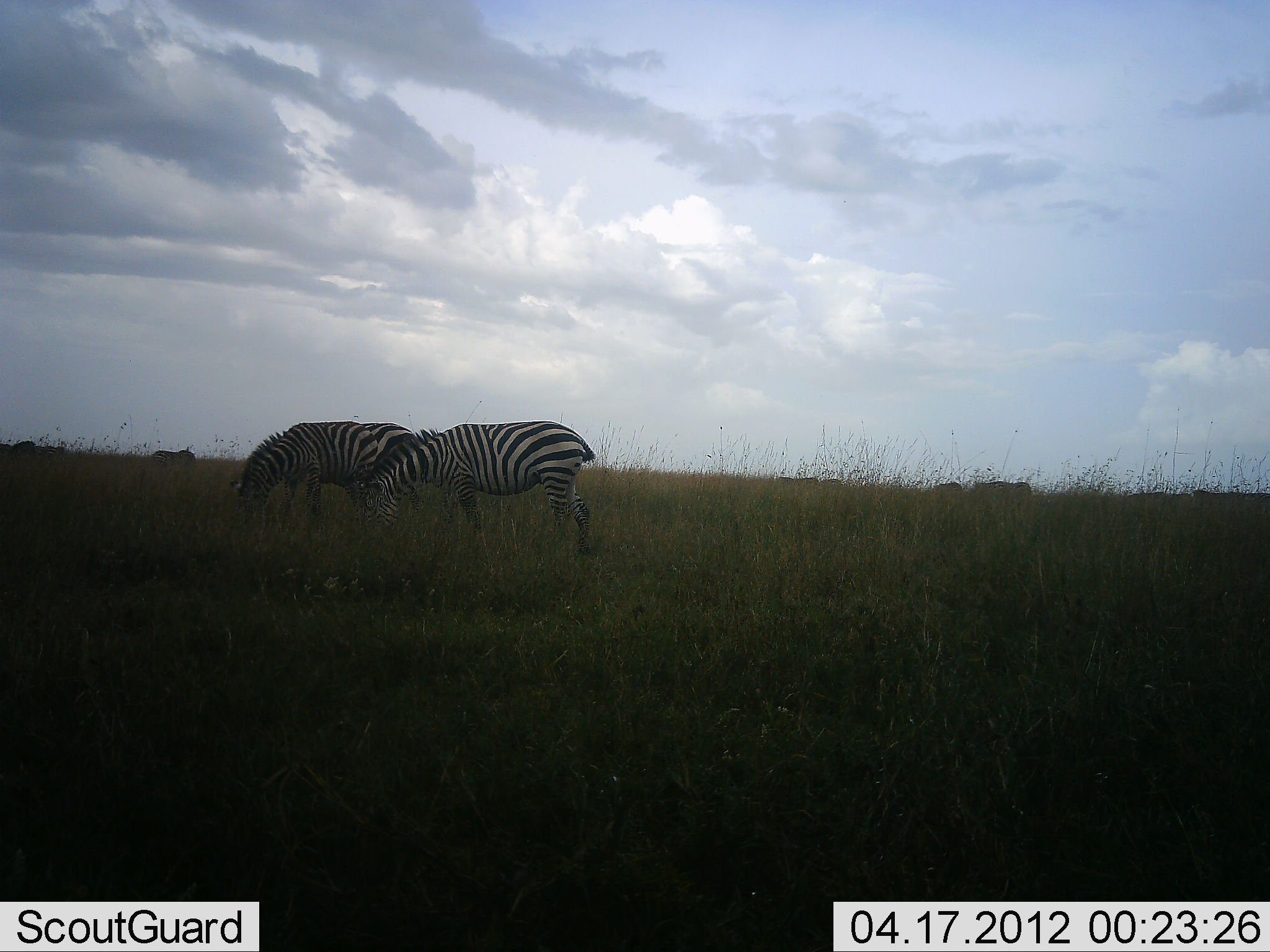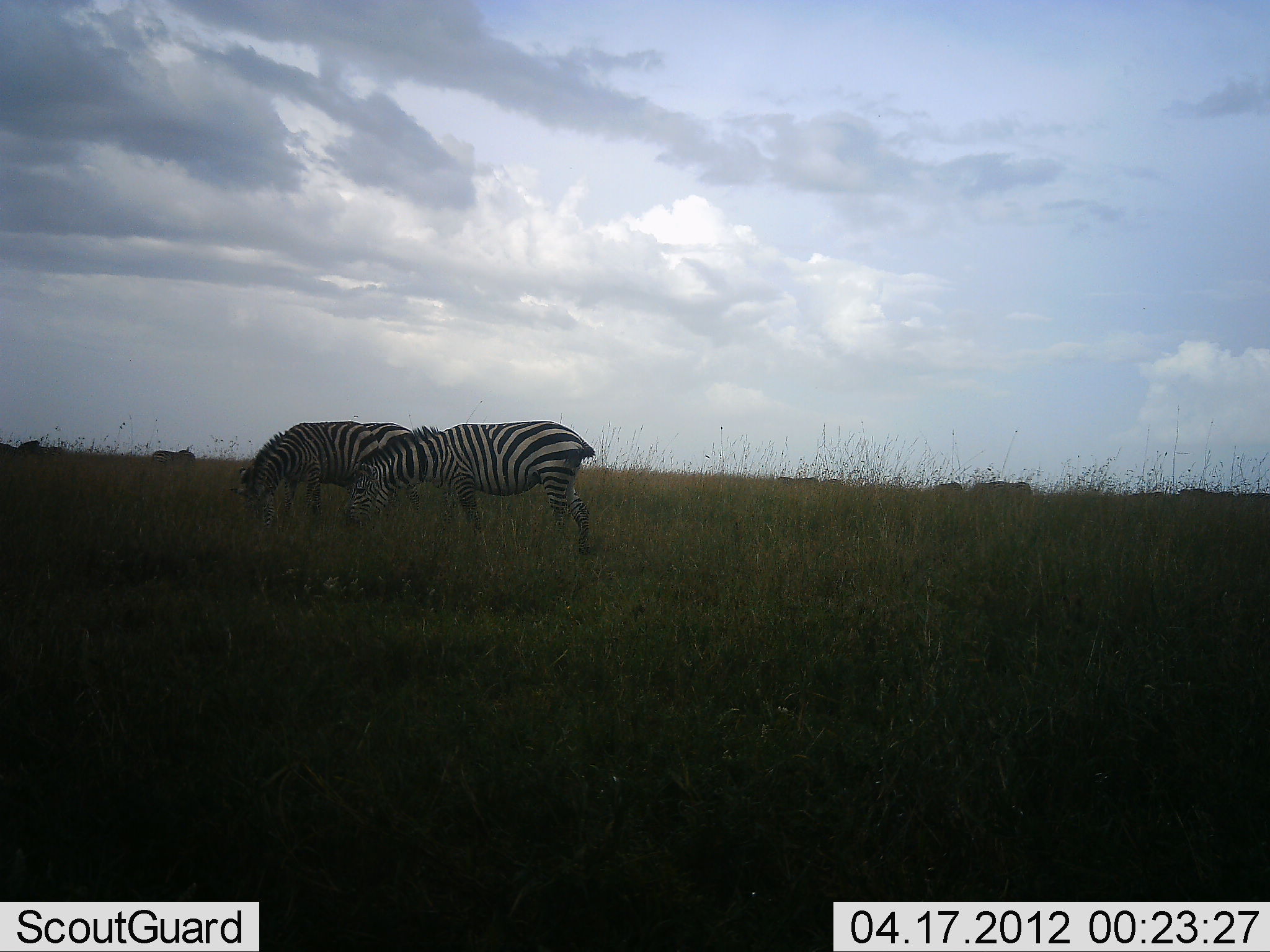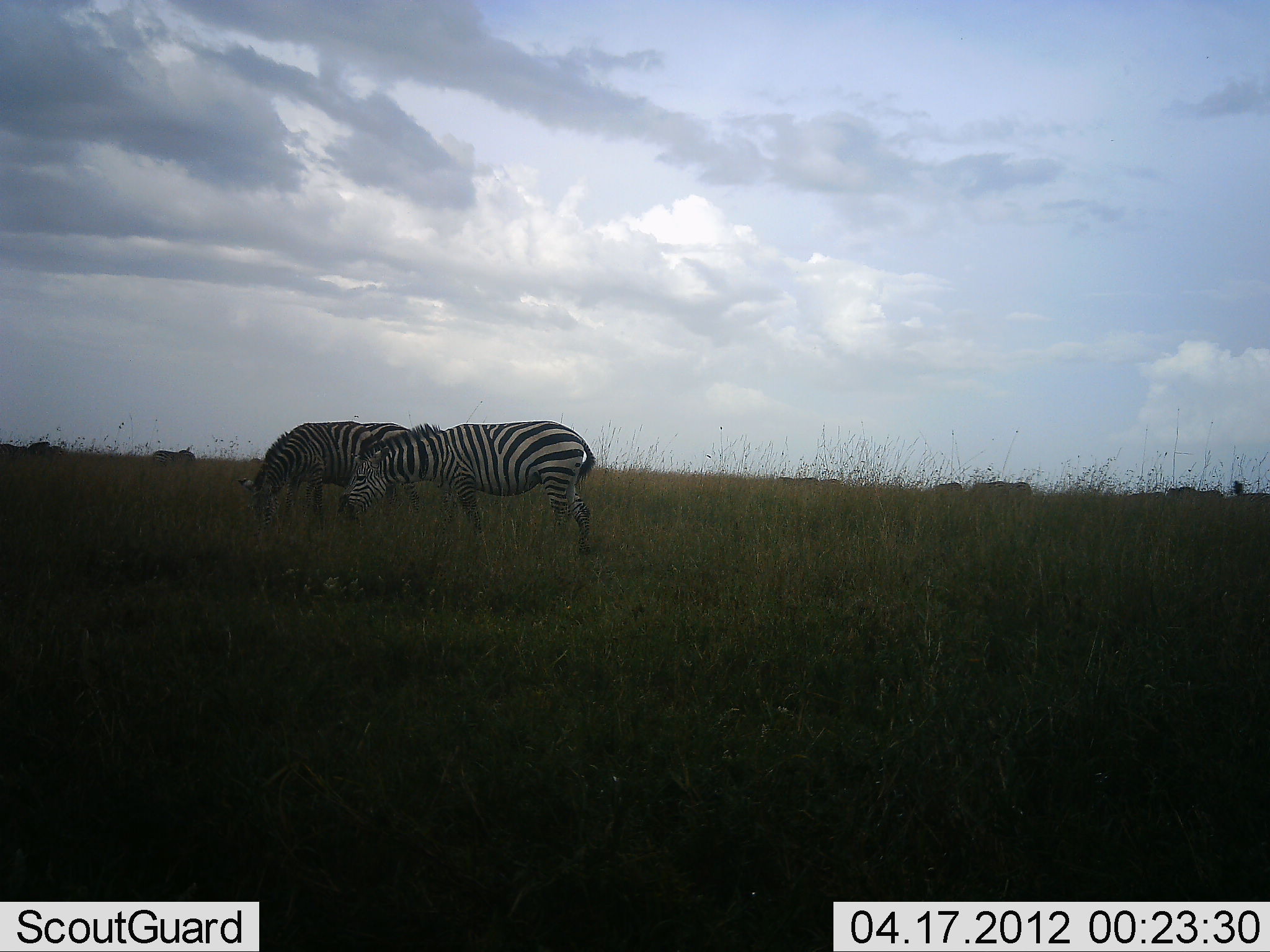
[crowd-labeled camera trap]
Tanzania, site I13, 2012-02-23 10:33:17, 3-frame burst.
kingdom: Animalia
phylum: Chordata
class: Mammalia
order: Perissodactyla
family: Equidae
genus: Equus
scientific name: Equus quagga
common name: plains zebra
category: zebra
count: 2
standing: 33%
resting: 0%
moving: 6%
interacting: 0%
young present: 0%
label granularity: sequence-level